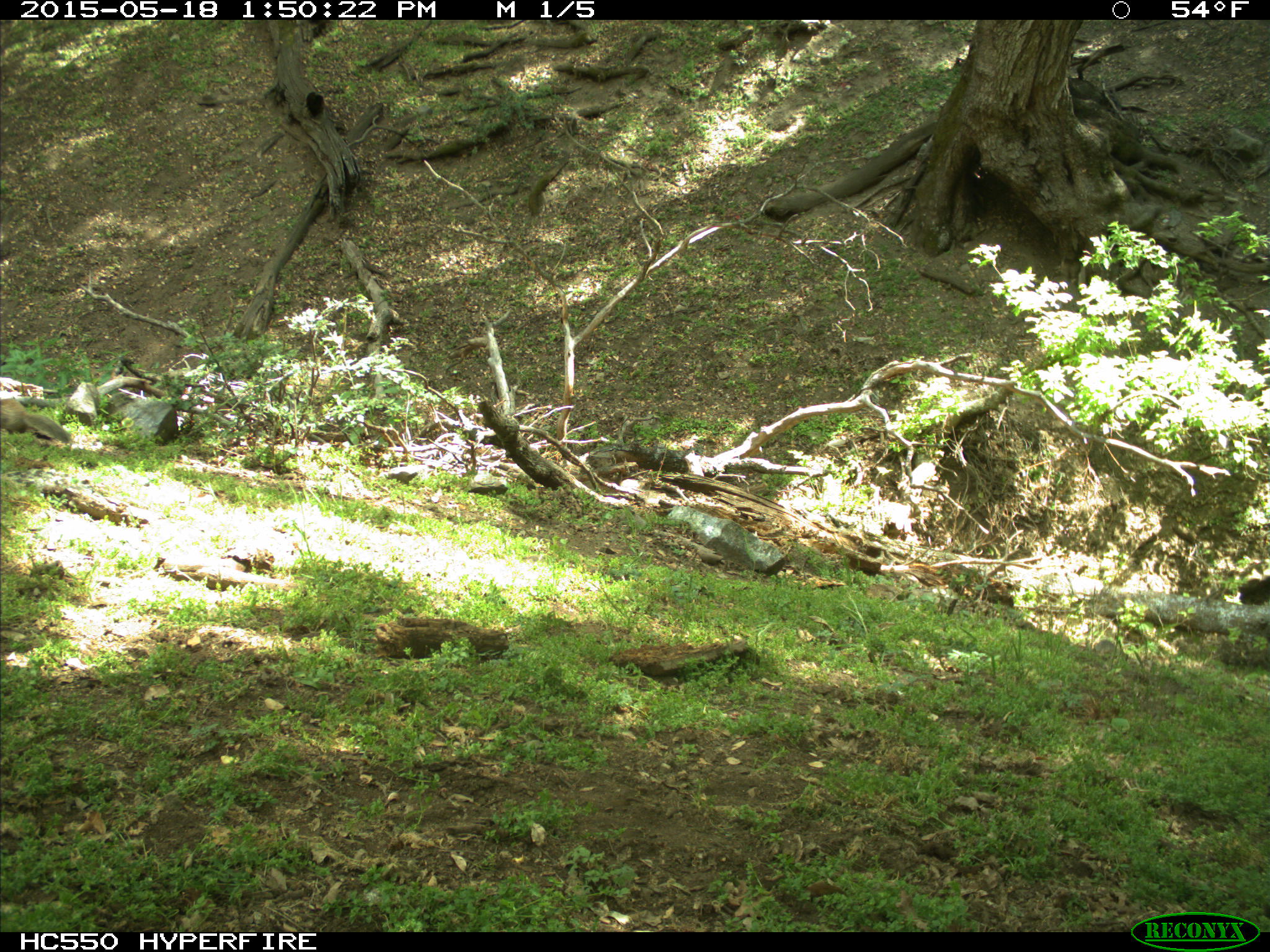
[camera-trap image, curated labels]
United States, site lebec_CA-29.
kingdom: Animalia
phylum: Chordata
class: Mammalia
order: Rodentia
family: Sciuridae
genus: Otospermophilus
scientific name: Otospermophilus beecheyi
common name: california ground squirrel